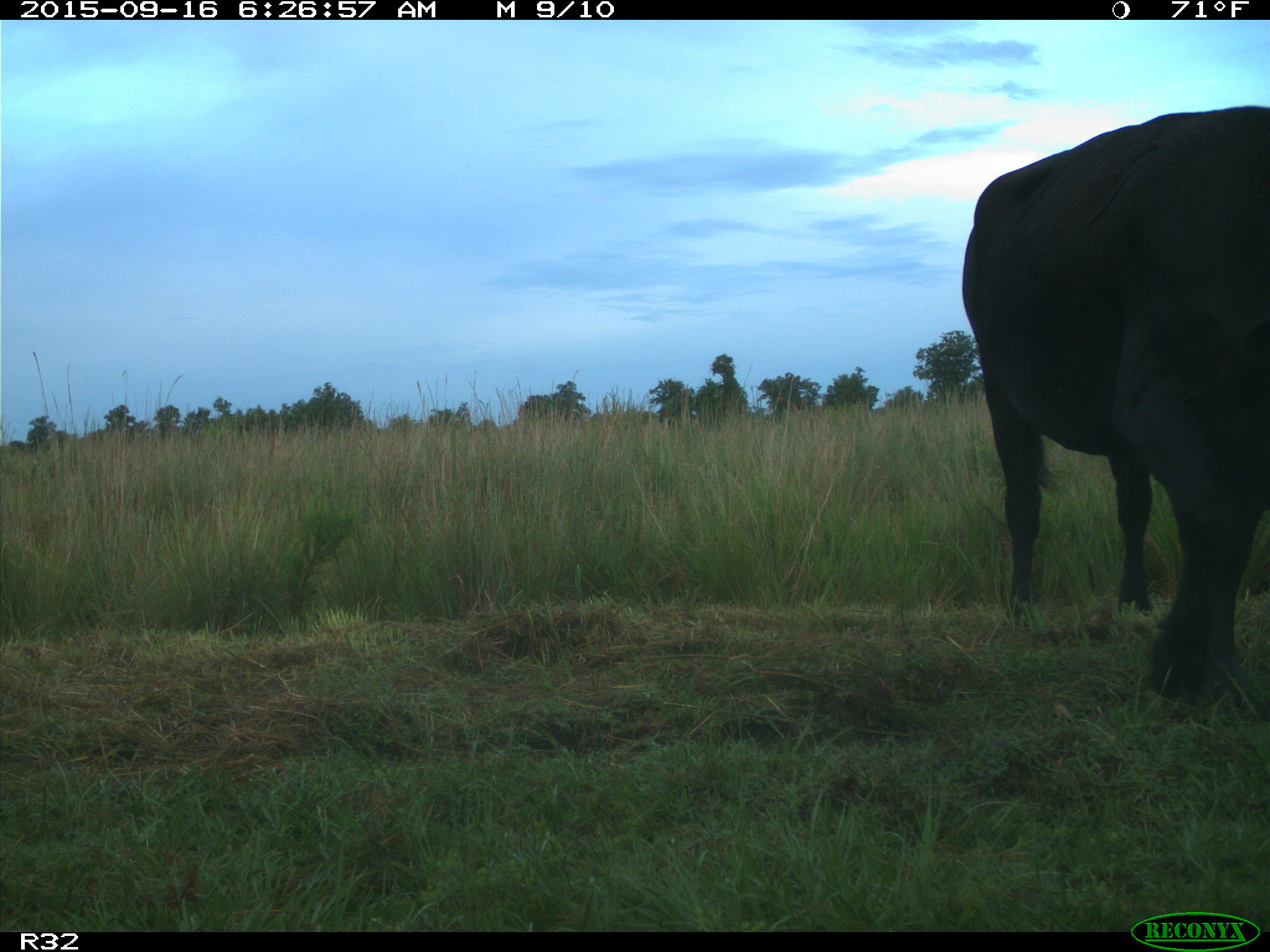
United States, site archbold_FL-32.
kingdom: Animalia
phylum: Chordata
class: Mammalia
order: Artiodactyla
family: Bovidae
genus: Bos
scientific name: Bos taurus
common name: domestic cow